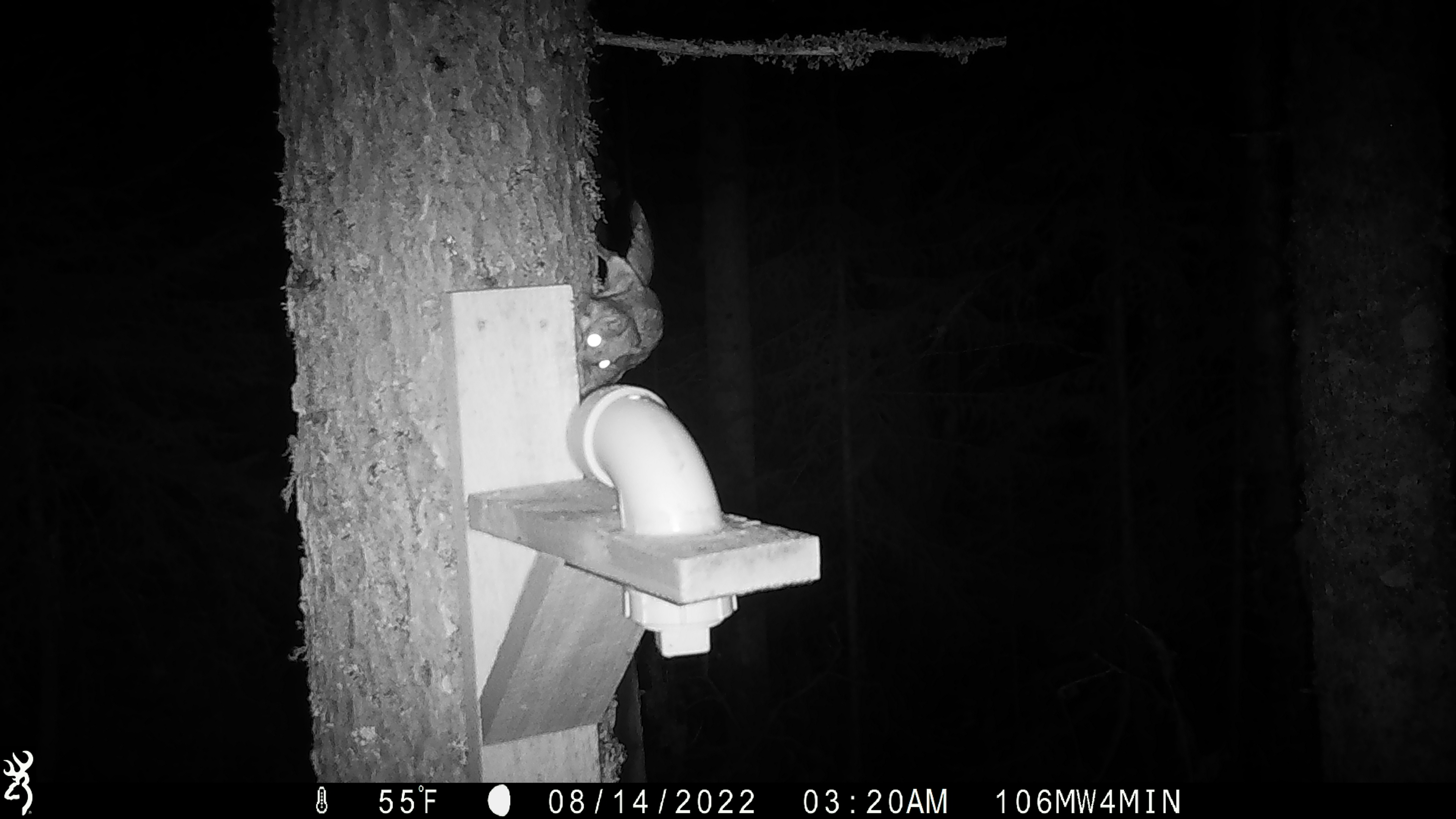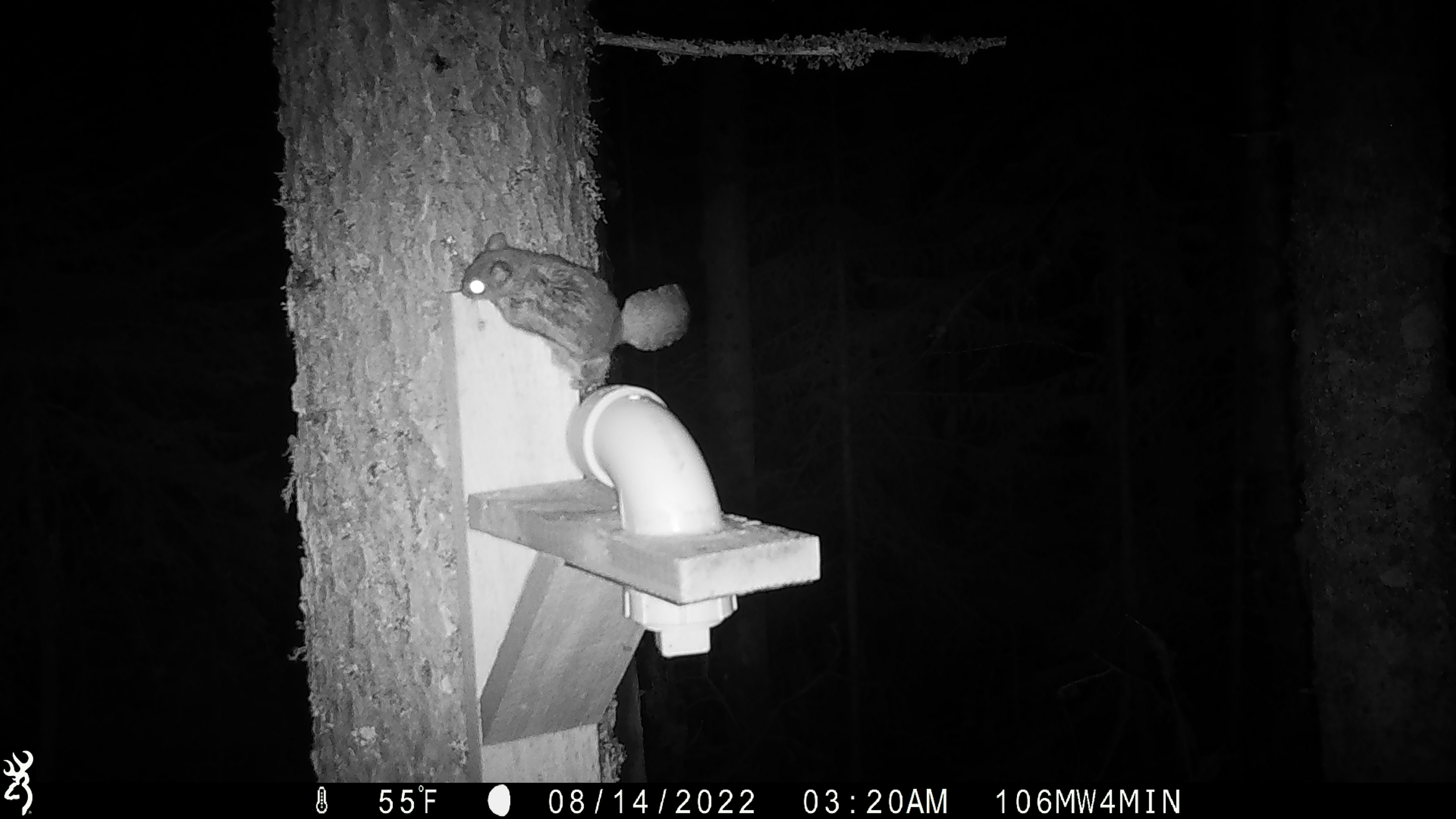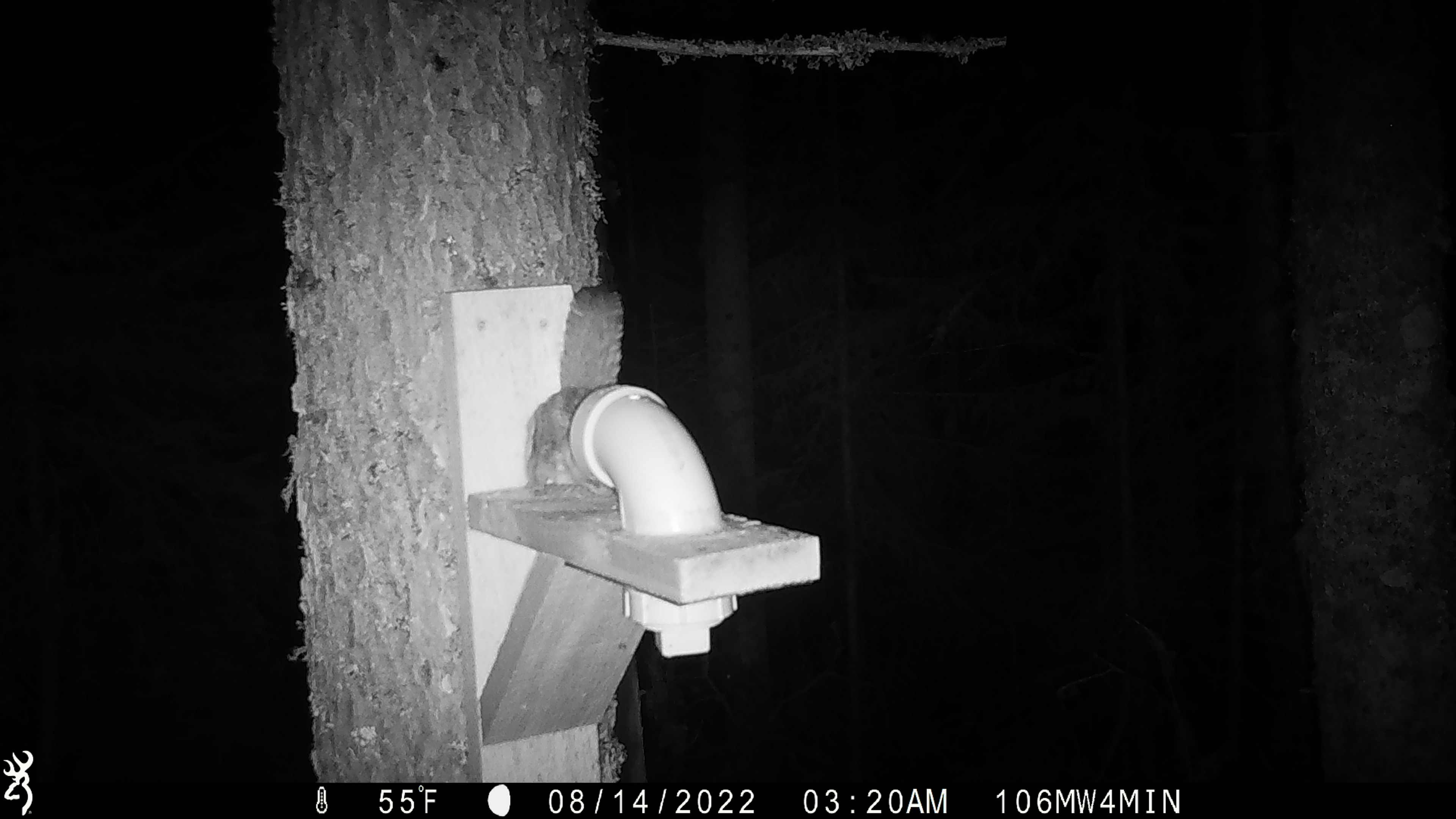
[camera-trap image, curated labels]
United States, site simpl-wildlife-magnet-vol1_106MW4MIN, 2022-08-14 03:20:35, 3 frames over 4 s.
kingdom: Animalia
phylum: Chordata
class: Mammalia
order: Rodentia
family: Sciuridae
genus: Glaucomys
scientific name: Glaucomys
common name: flying squirrel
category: flying squirrel sp.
Flying squirrel sp. (flying squirrel) (Glaucomys).